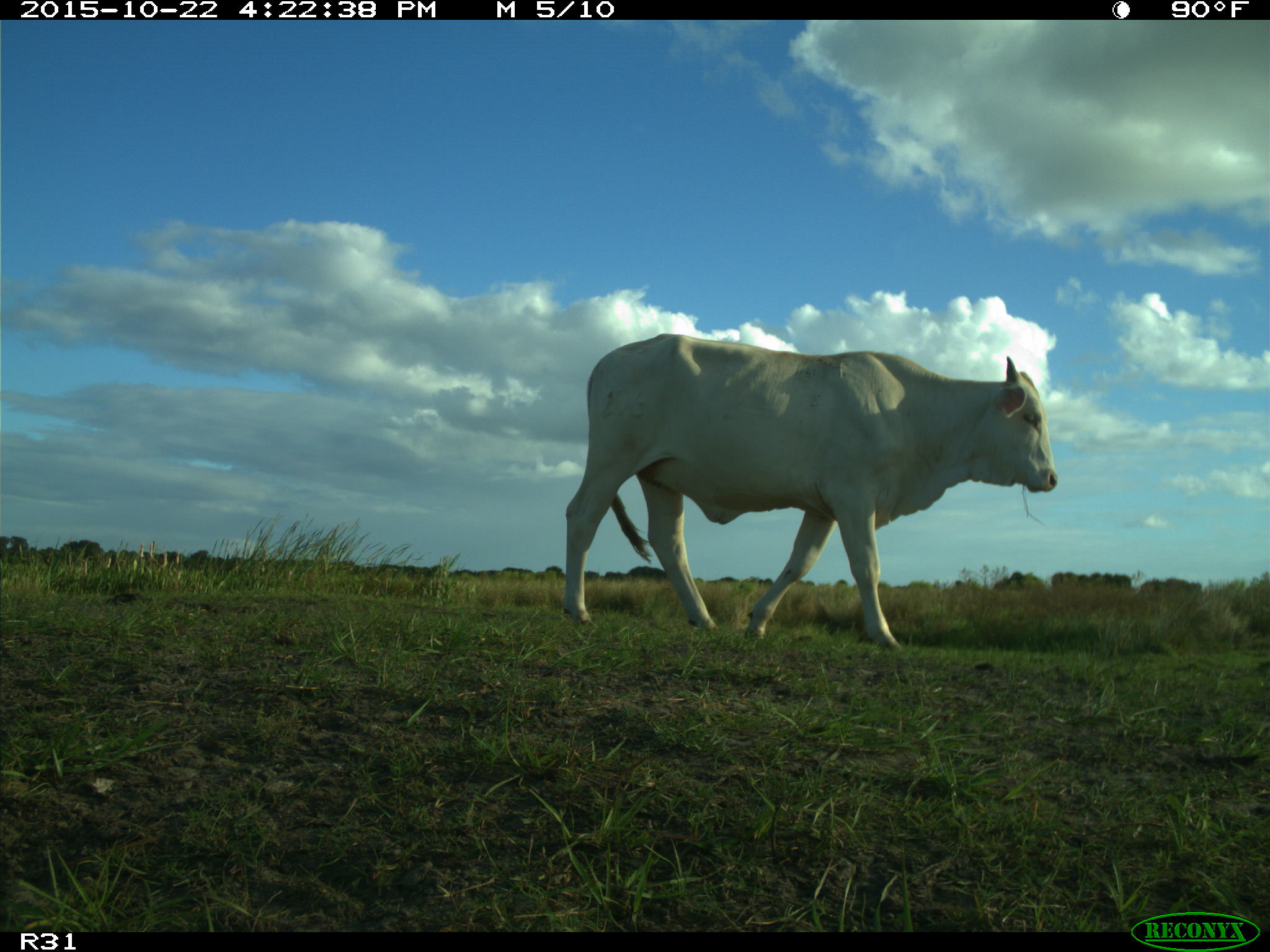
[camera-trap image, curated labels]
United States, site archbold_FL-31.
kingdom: Animalia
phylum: Chordata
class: Mammalia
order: Artiodactyla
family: Bovidae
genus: Bos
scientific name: Bos taurus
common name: domestic cow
Bos taurus (domestic cow).